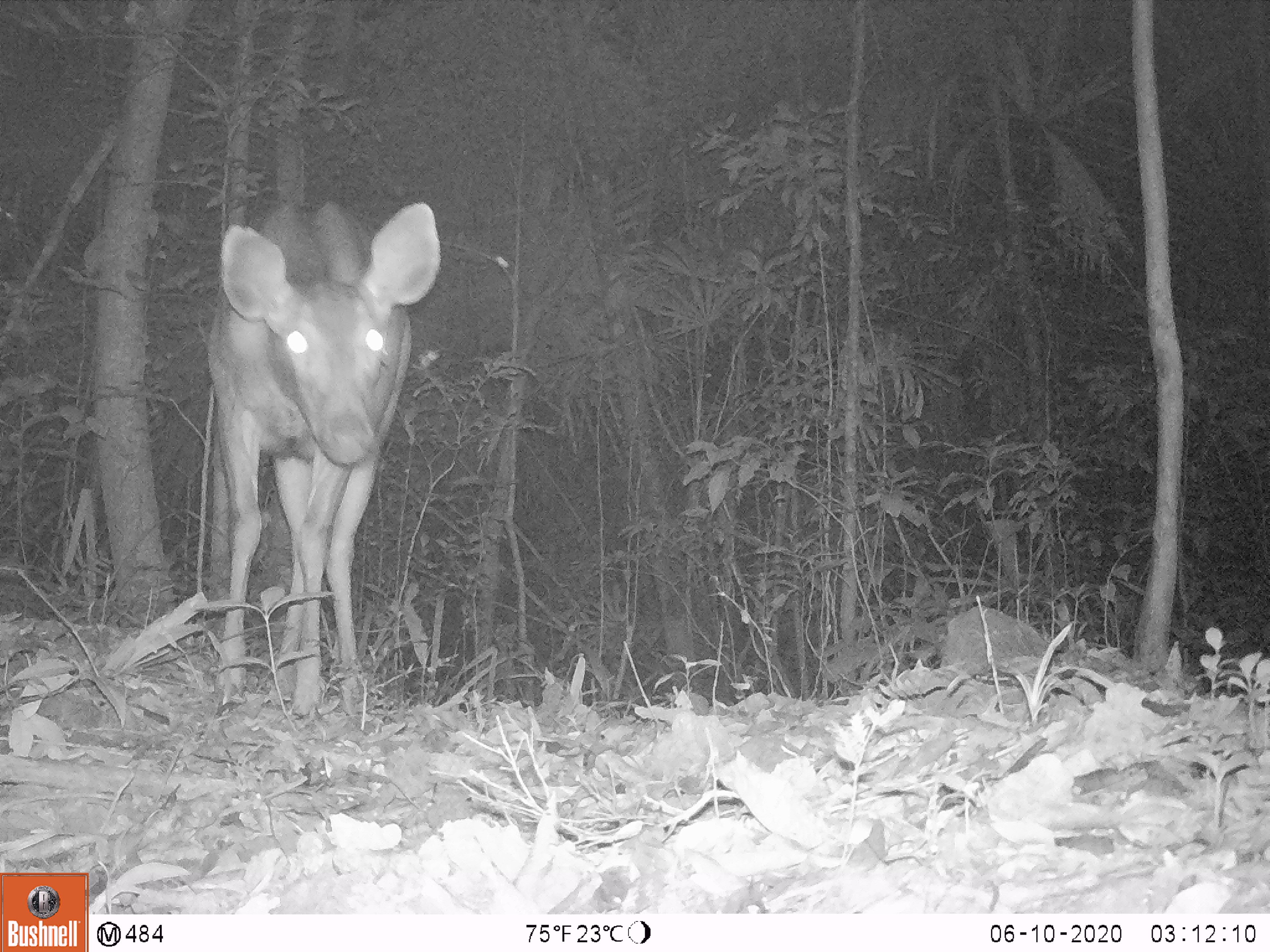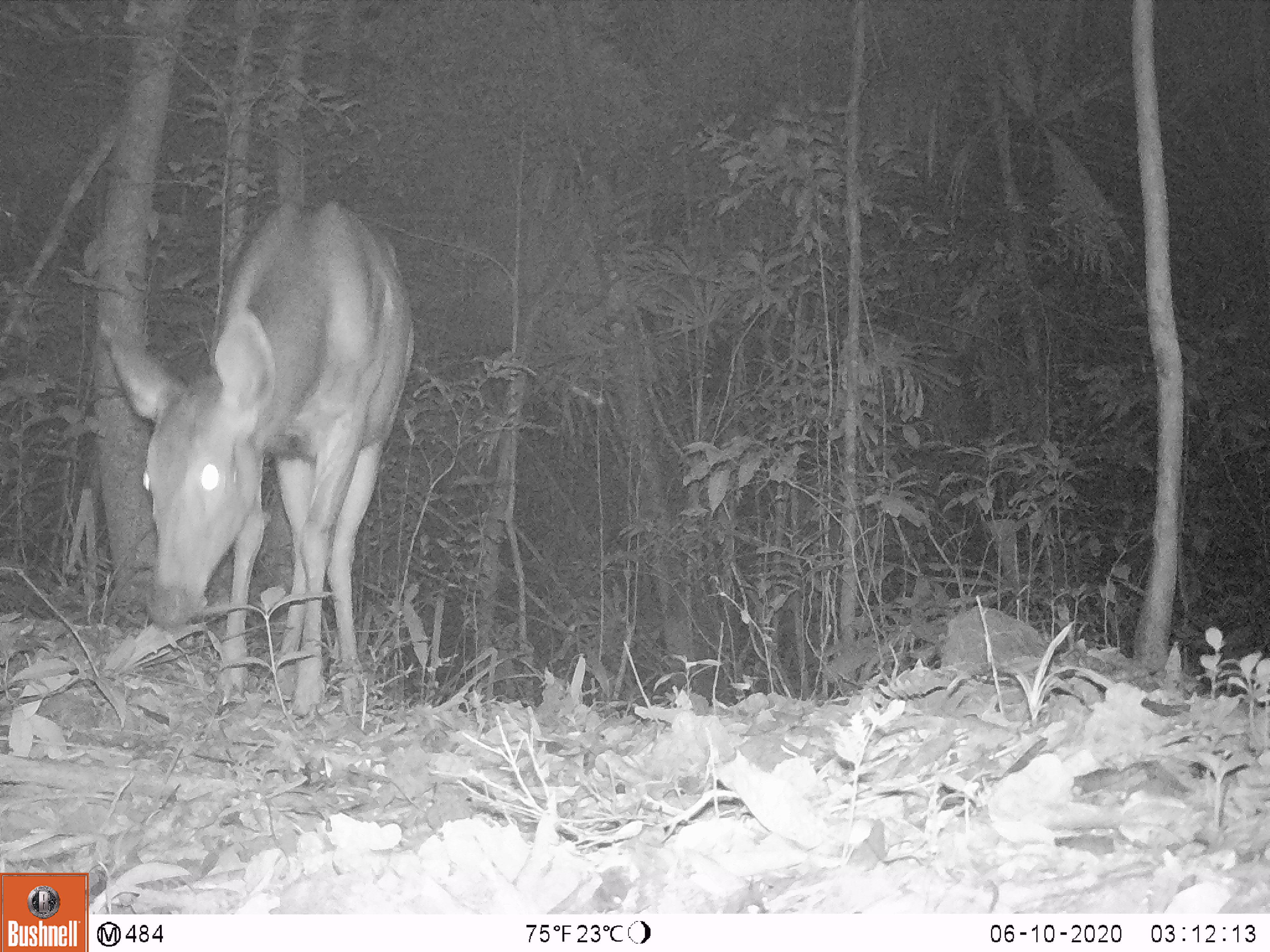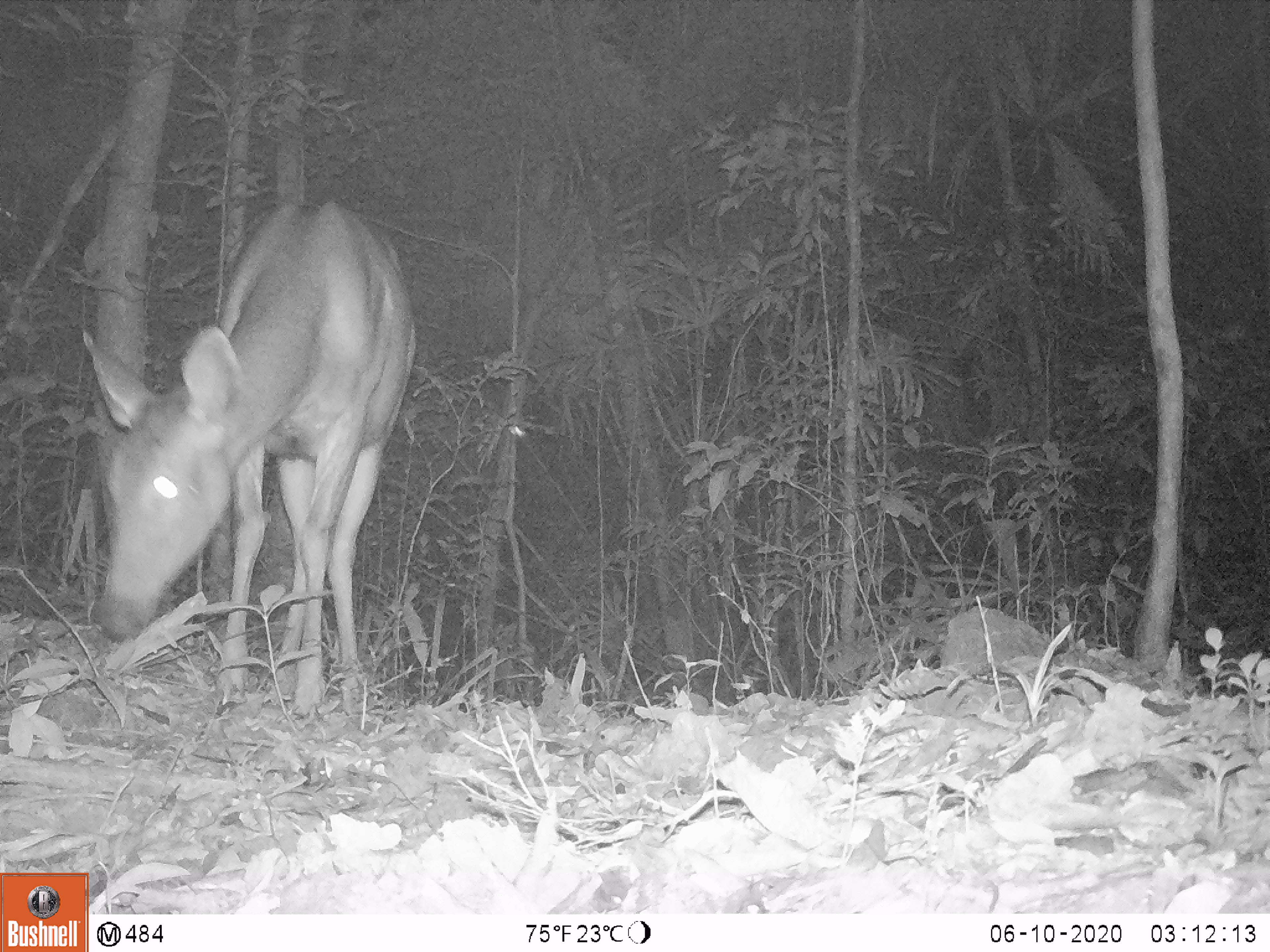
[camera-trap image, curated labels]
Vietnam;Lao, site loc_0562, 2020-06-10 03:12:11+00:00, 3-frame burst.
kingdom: Animalia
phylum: Chordata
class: Mammalia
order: Artiodactyla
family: Cervidae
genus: Rusa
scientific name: Rusa unicolor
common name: sambar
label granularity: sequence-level